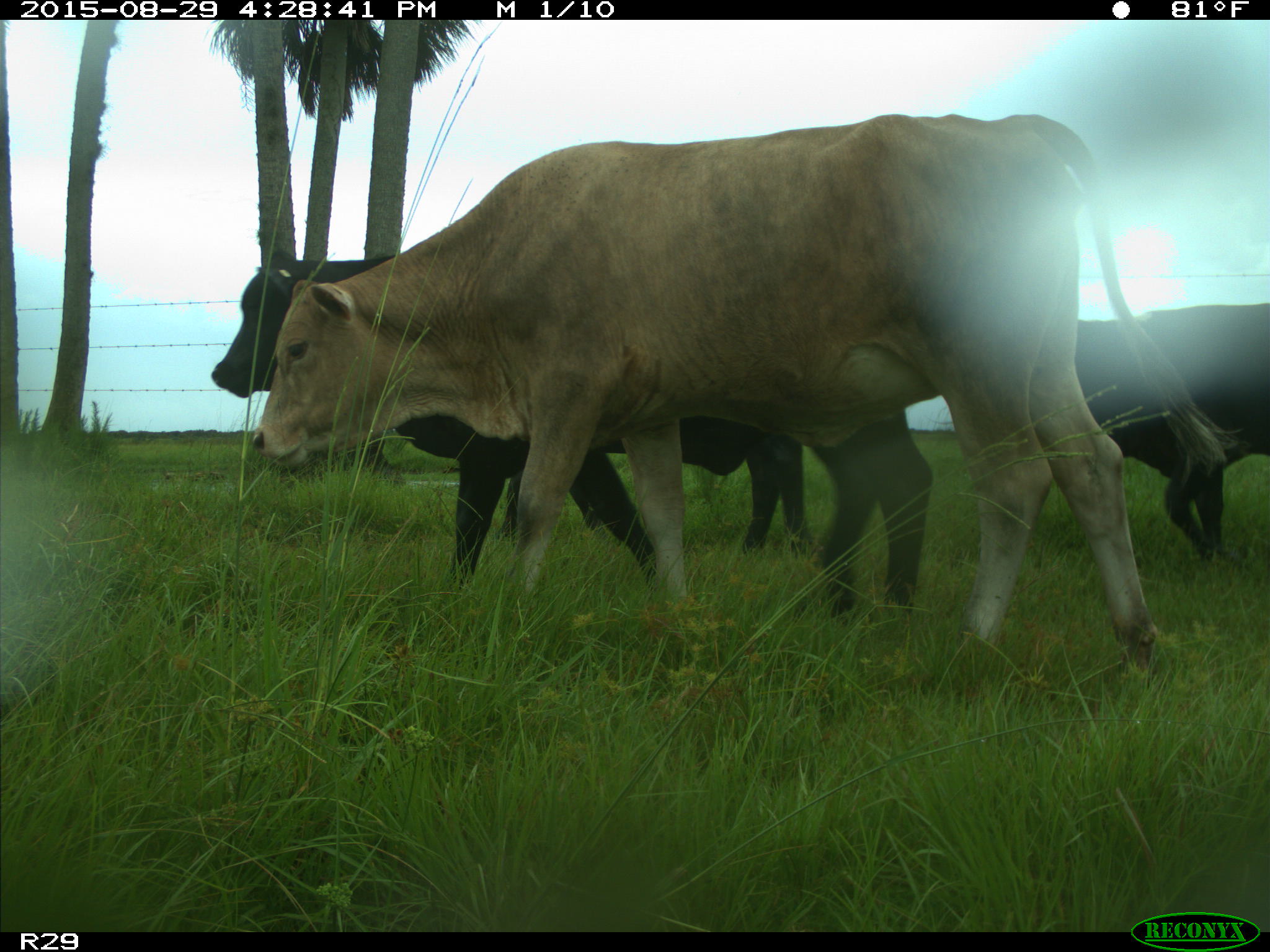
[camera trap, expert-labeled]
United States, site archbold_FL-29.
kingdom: Animalia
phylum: Chordata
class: Mammalia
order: Artiodactyla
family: Bovidae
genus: Bos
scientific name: Bos taurus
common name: domestic cow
Bos taurus (domestic cow).